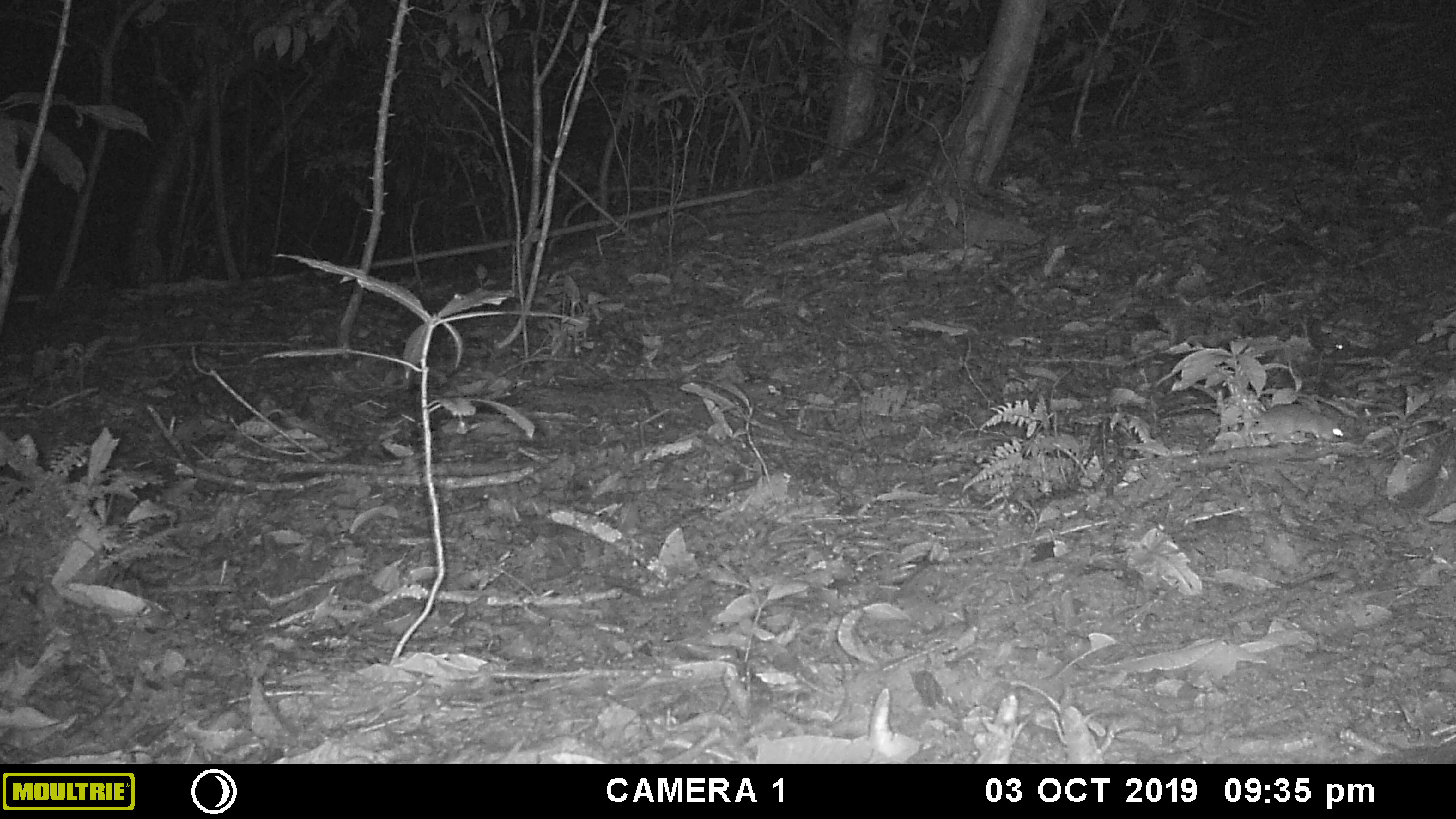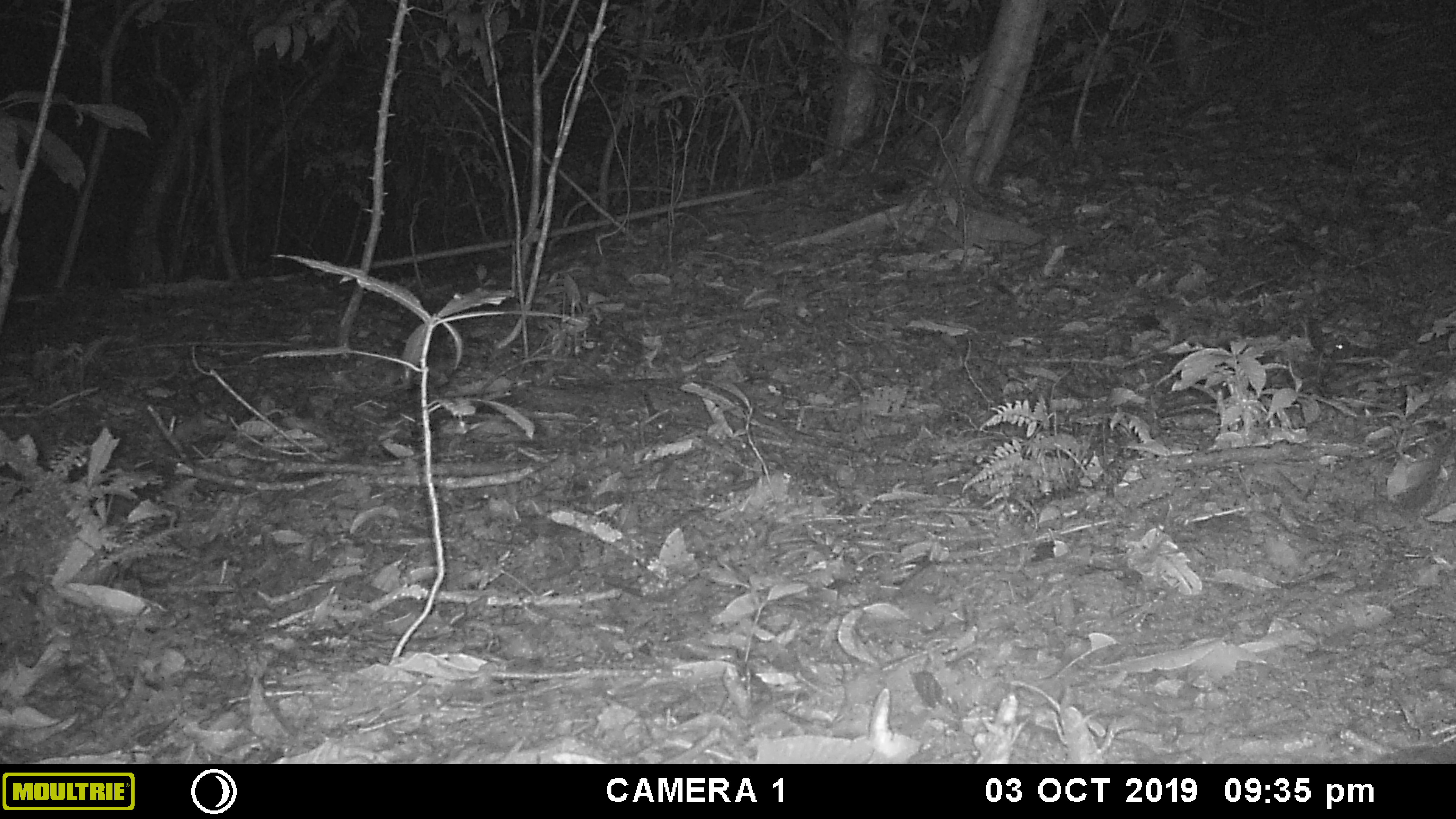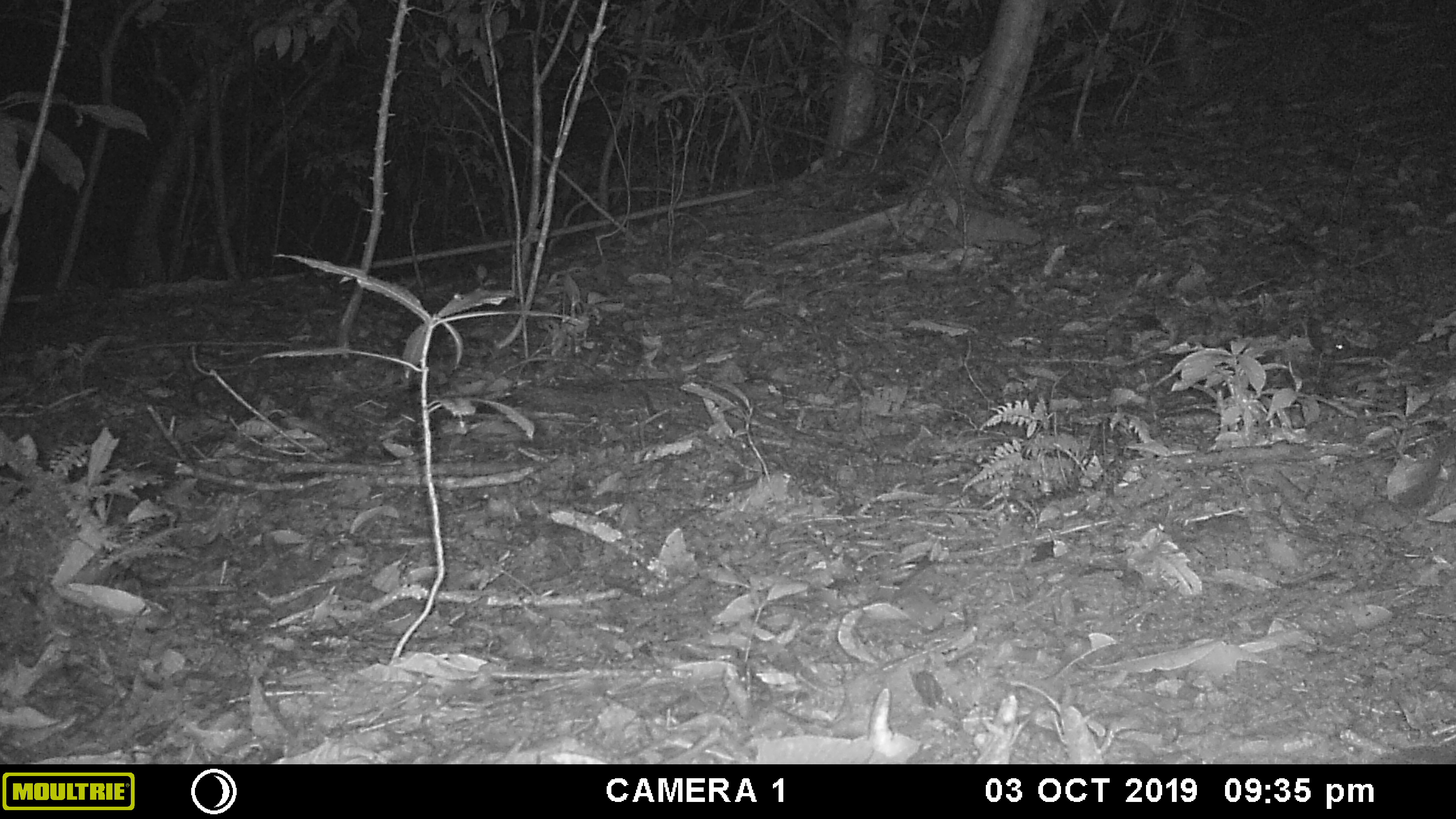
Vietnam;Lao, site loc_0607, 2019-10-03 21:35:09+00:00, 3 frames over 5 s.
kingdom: Animalia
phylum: Chordata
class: Mammalia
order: Rodentia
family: Muridae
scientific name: Muridae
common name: old-world mice and rats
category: unidentified murid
Unidentified murid (old-world mice and rats) (Muridae). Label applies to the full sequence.